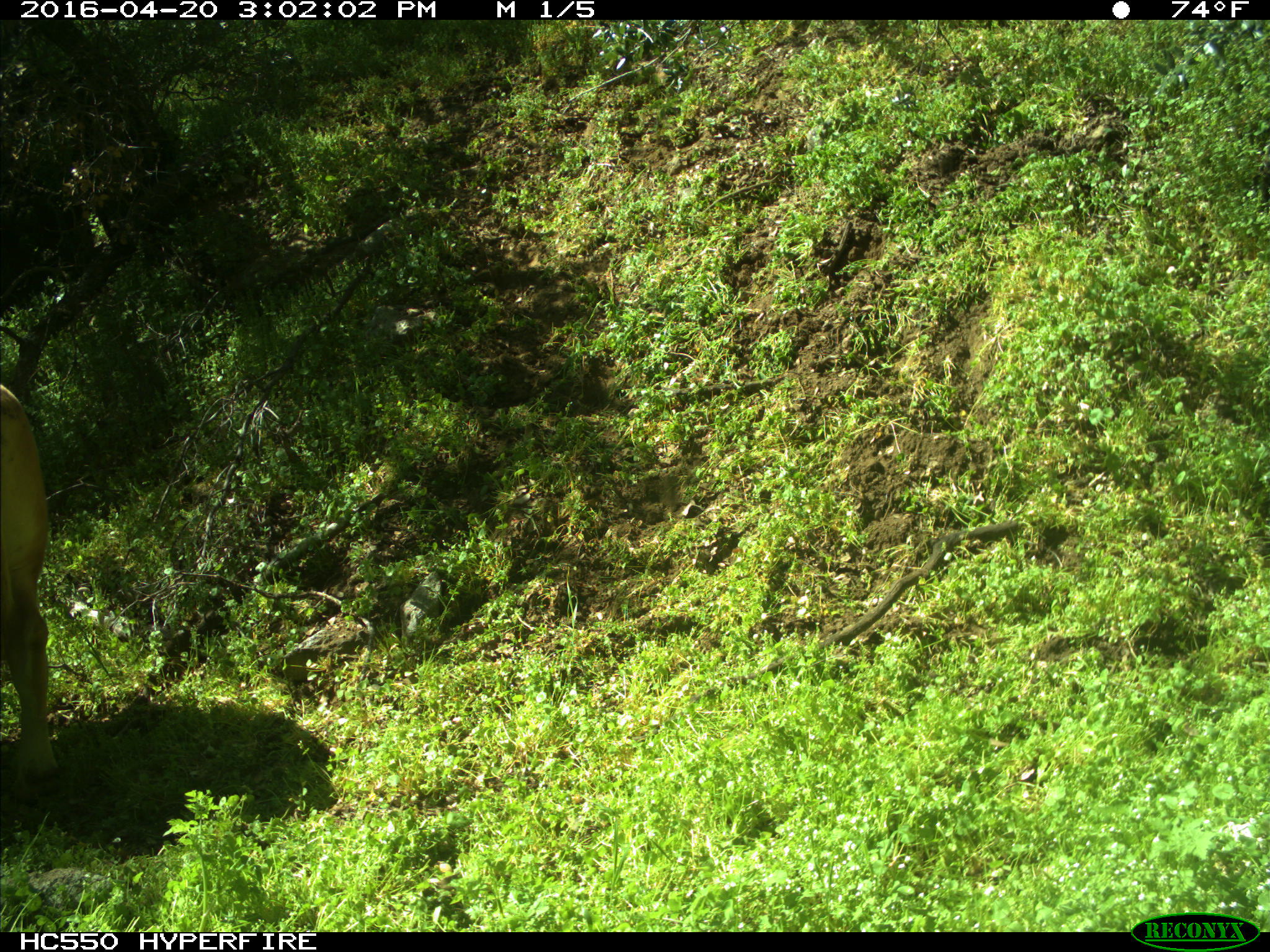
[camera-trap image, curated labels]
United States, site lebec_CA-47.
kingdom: Animalia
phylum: Chordata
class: Mammalia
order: Artiodactyla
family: Bovidae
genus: Bos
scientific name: Bos taurus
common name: domestic cow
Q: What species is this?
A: Bos taurus (domestic cow).